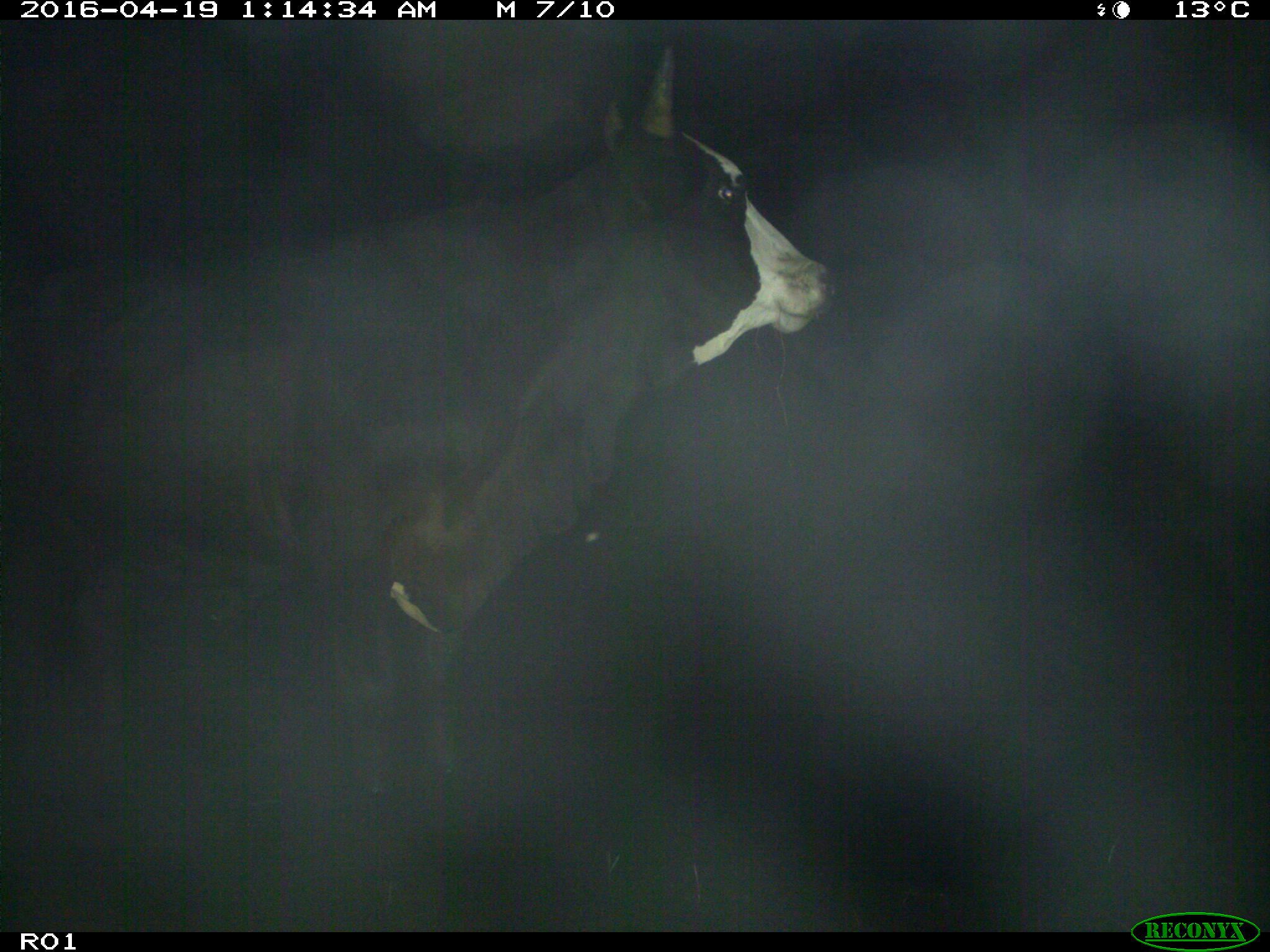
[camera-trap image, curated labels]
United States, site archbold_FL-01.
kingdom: Animalia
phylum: Chordata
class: Mammalia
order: Artiodactyla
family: Bovidae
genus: Bos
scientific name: Bos taurus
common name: domestic cow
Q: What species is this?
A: Bos taurus (domestic cow).